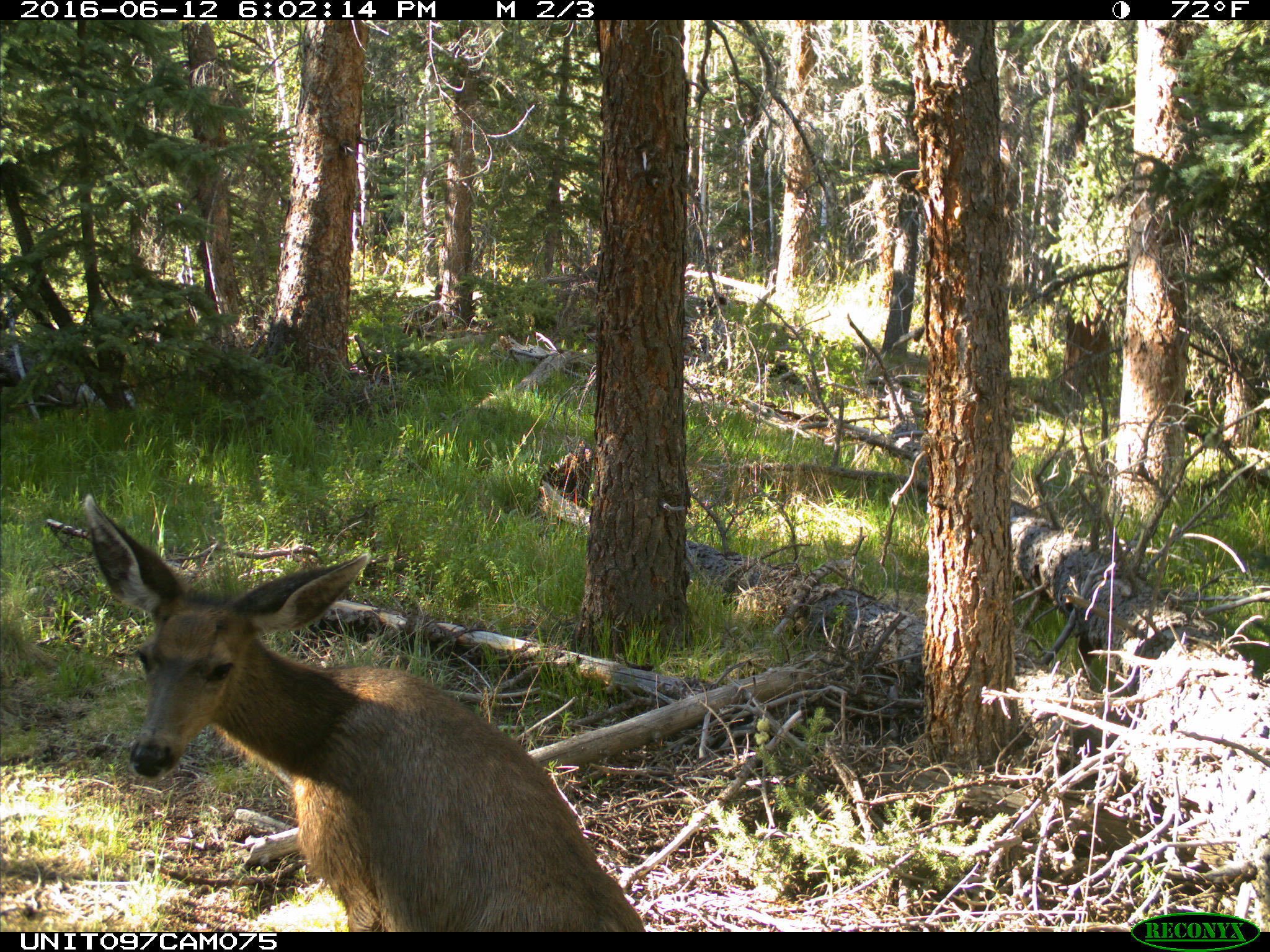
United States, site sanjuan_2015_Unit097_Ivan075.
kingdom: Animalia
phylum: Chordata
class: Mammalia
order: Artiodactyla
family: Cervidae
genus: Odocoileus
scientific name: Odocoileus hemionus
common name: mule deer